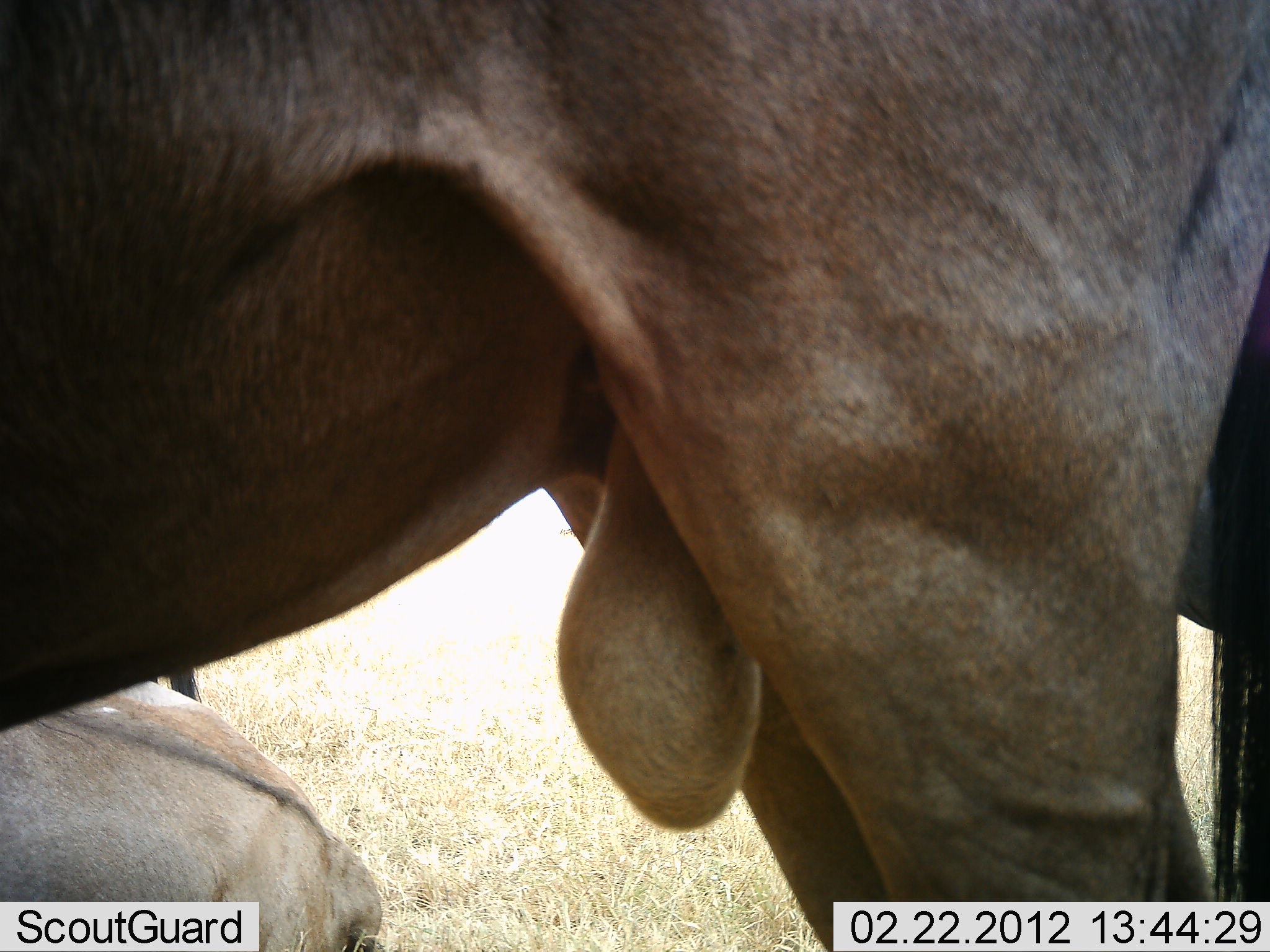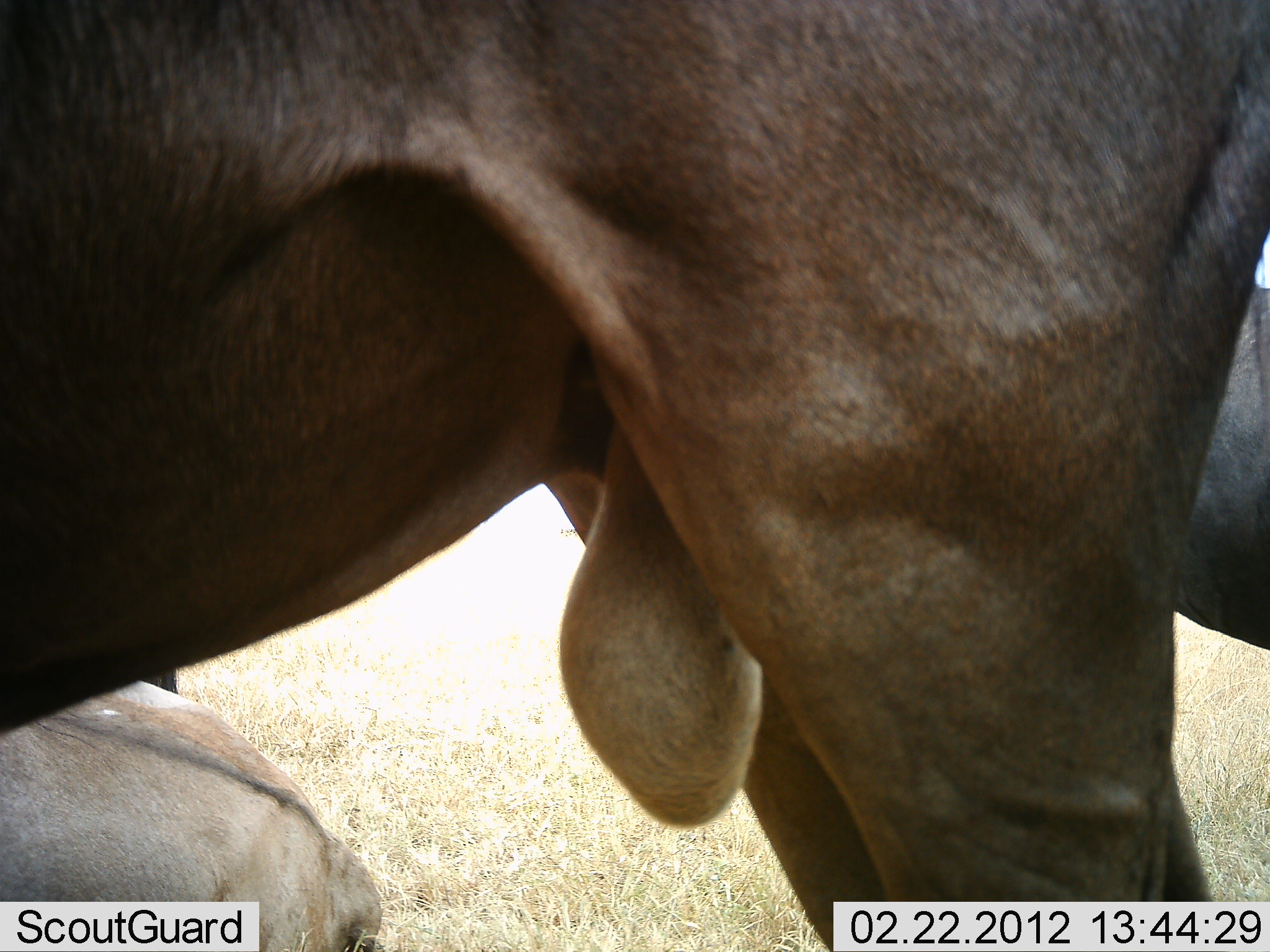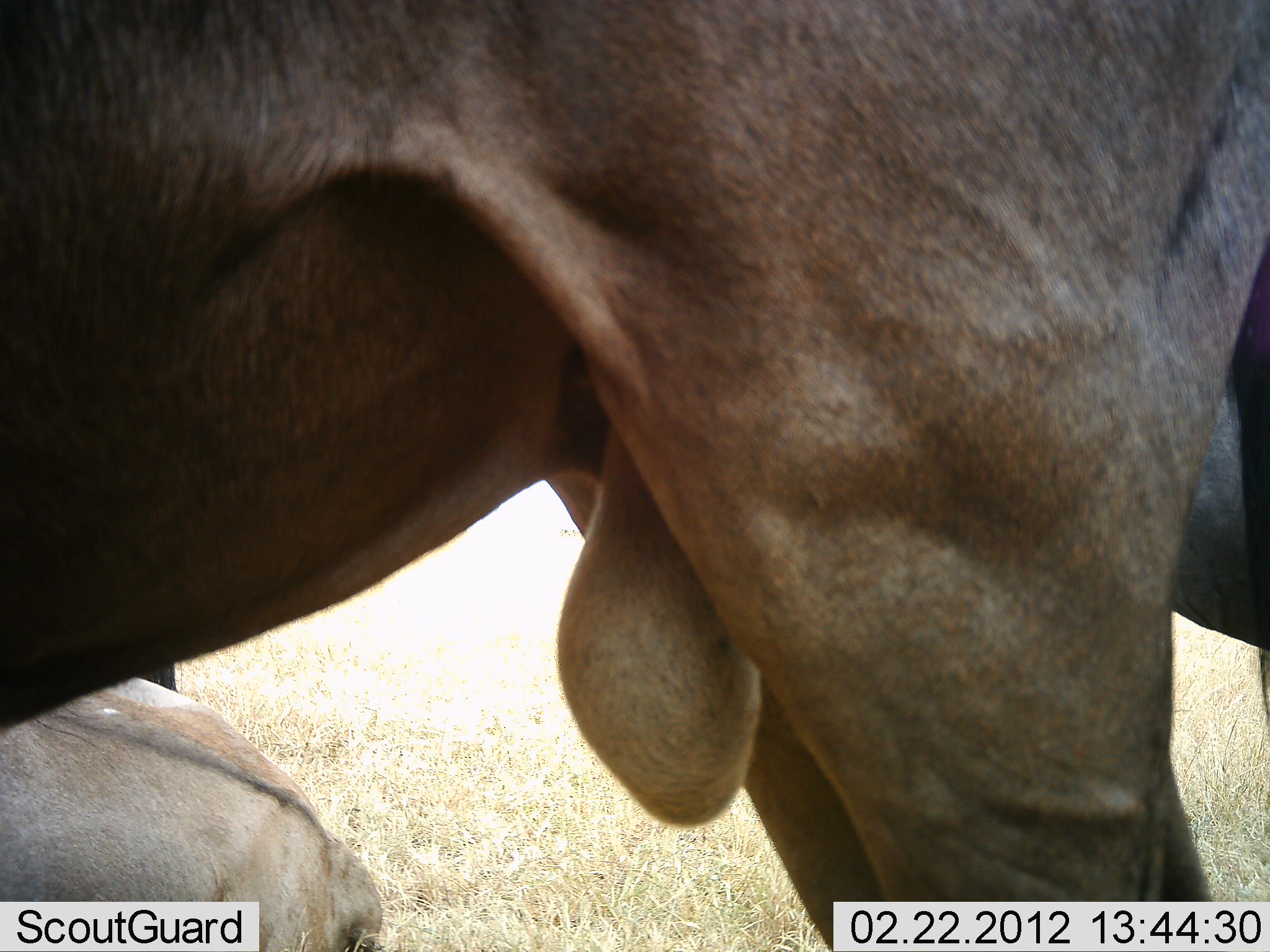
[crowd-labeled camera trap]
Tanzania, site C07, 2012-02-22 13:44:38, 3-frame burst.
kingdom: Animalia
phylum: Chordata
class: Mammalia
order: Artiodactyla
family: Bovidae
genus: Connochaetes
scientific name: Connochaetes taurinus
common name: blue wildebeest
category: wildebeest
Wildebeest (blue wildebeest) (Connochaetes taurinus), count 3. Behavior (volunteer vote fractions): standing 85%, resting 85%, moving 0%, interacting 0%. Young present (vote fraction): 0%. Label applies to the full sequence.